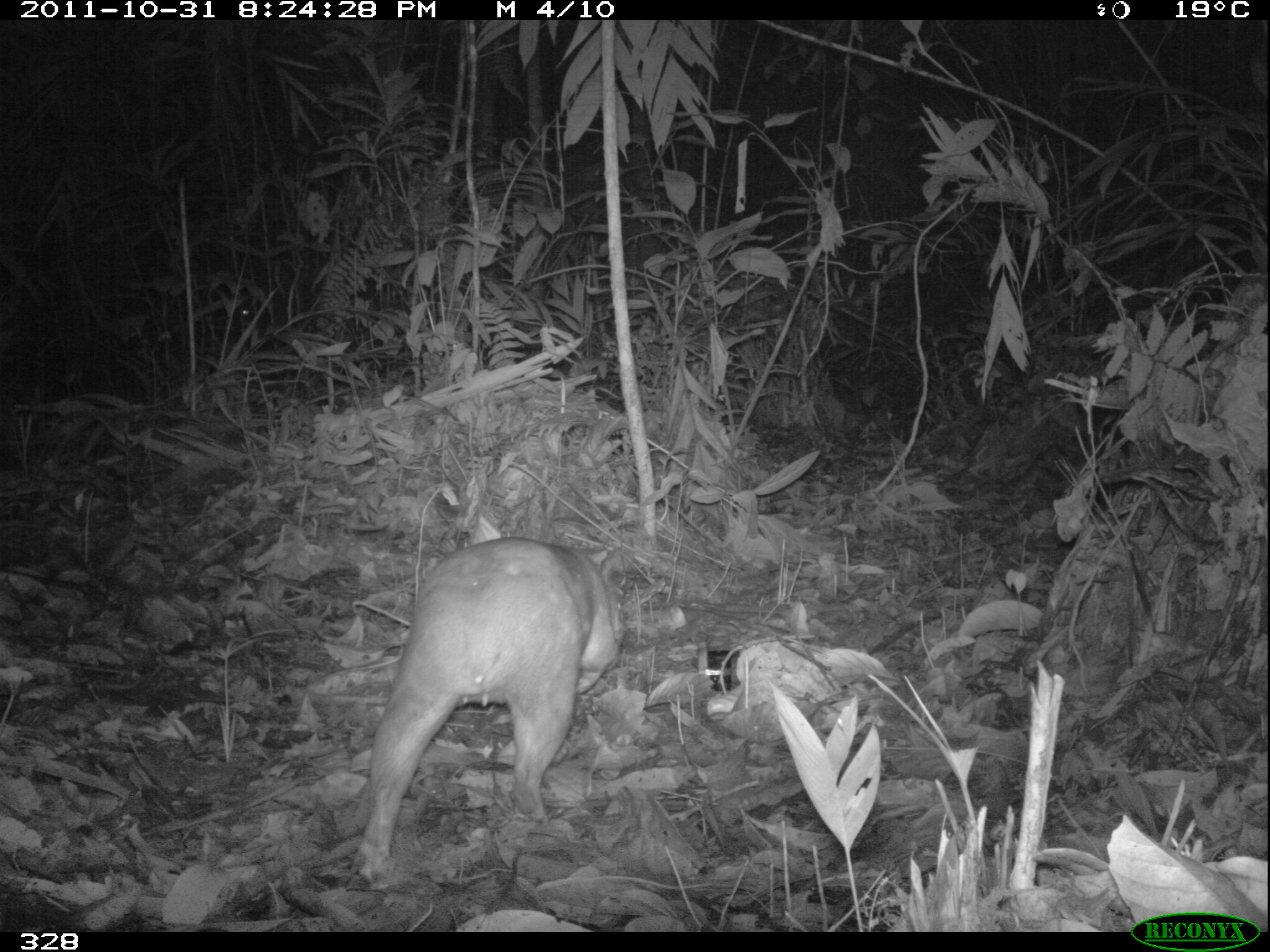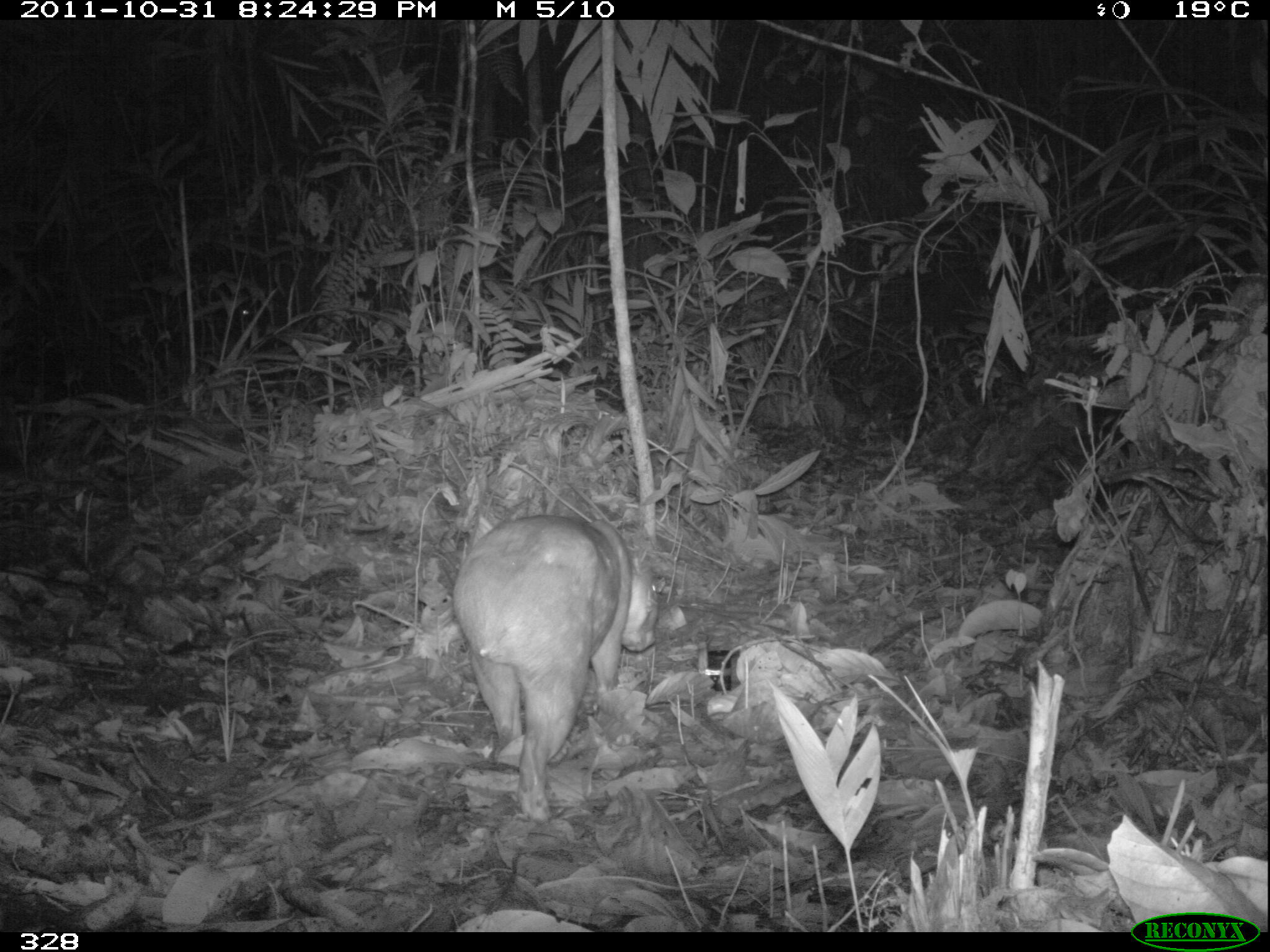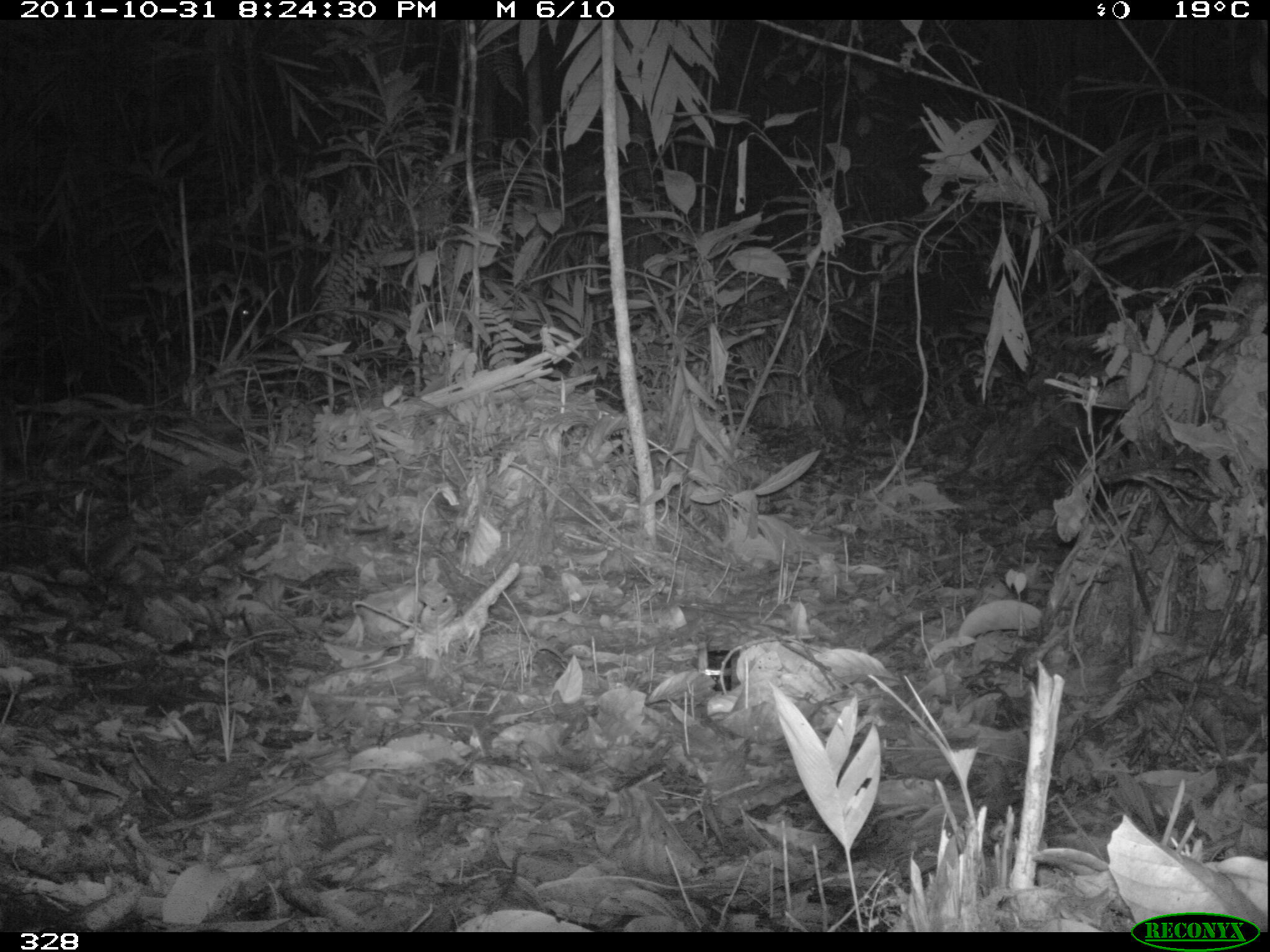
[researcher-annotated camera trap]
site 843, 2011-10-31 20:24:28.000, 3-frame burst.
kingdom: Animalia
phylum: Chordata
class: Mammalia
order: Rodentia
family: Cuniculidae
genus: Cuniculus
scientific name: Cuniculus paca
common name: spotted paca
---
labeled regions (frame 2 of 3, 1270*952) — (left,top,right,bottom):
cuniculus paca: (451,513,661,818)